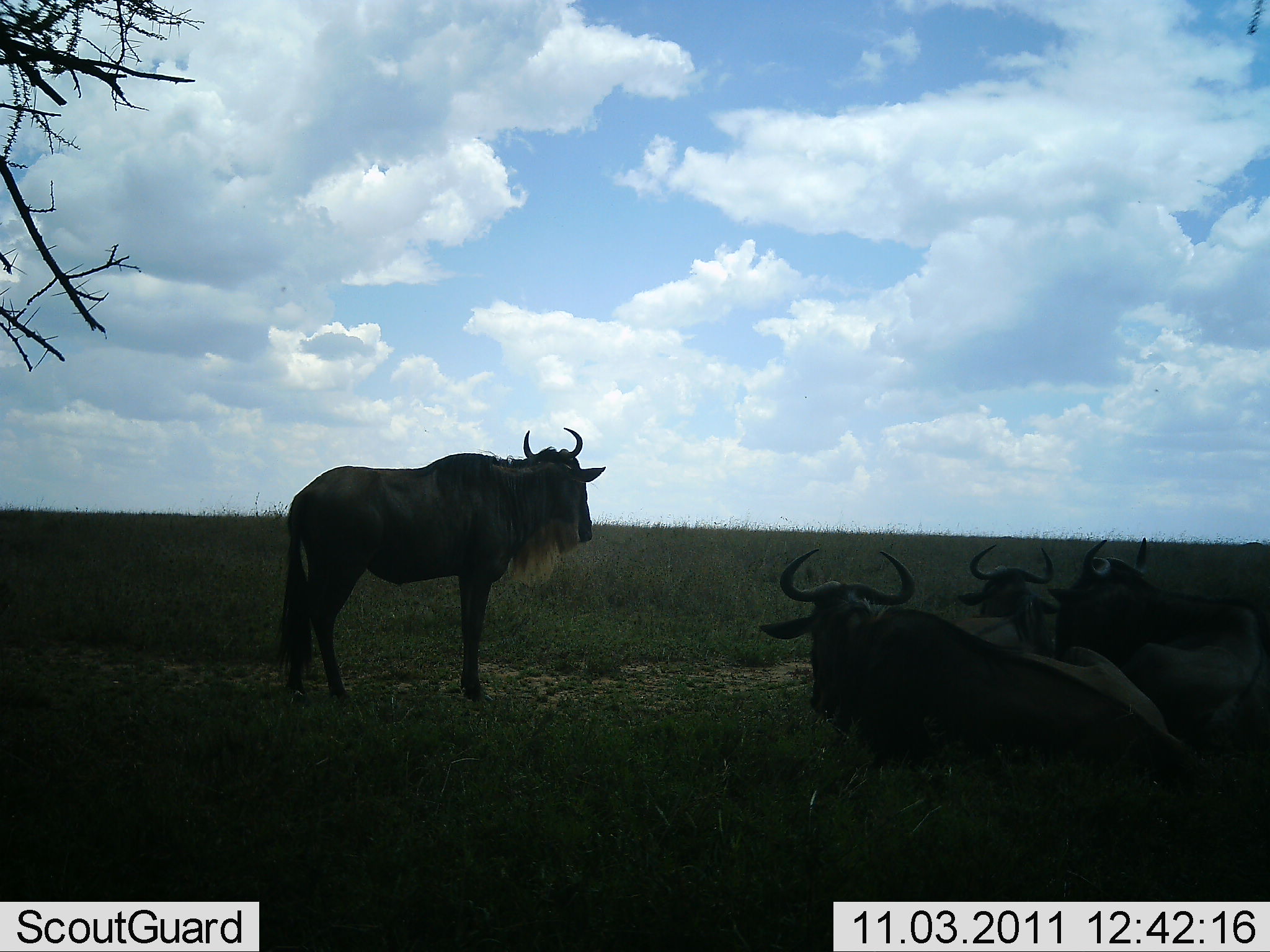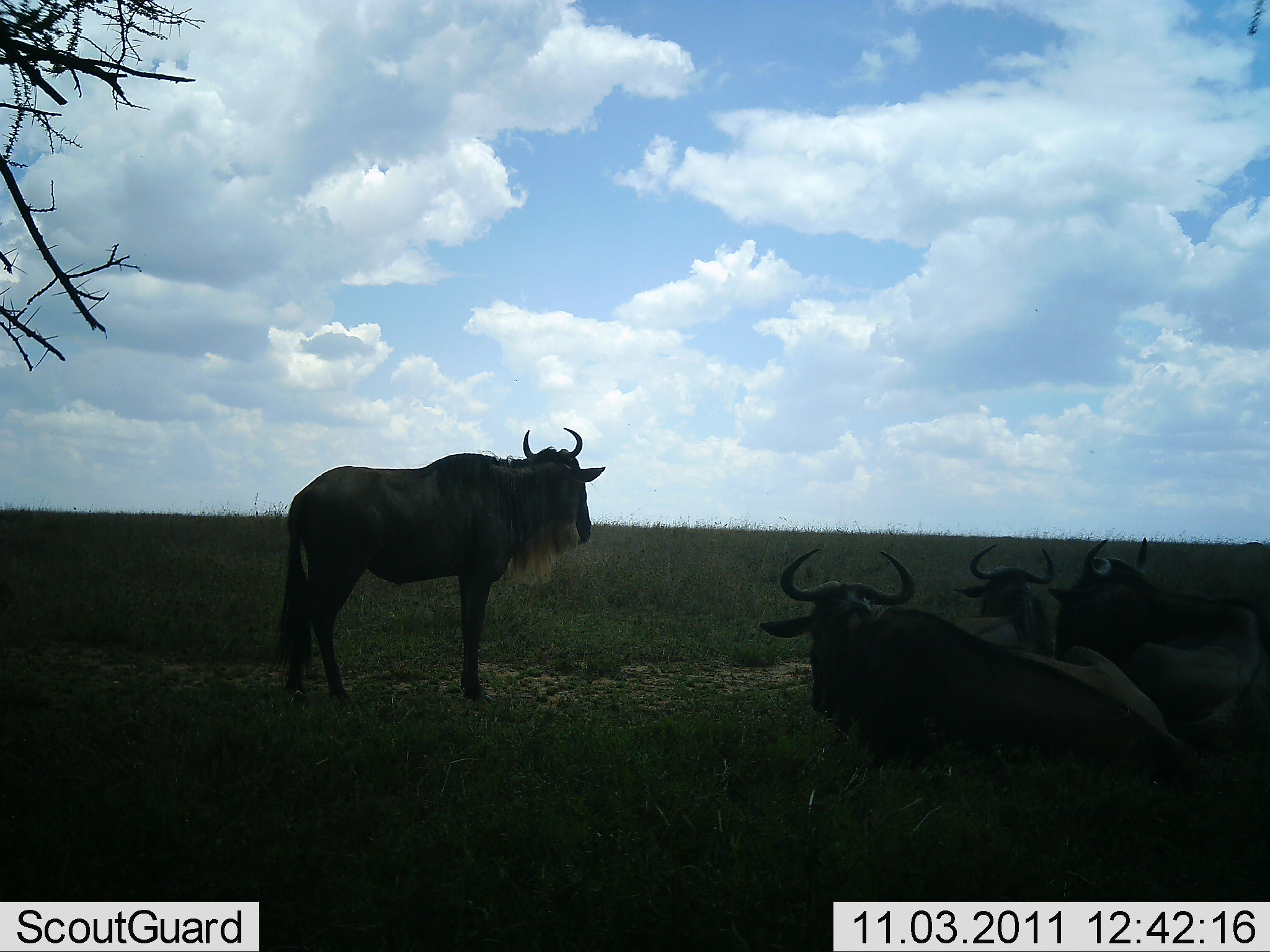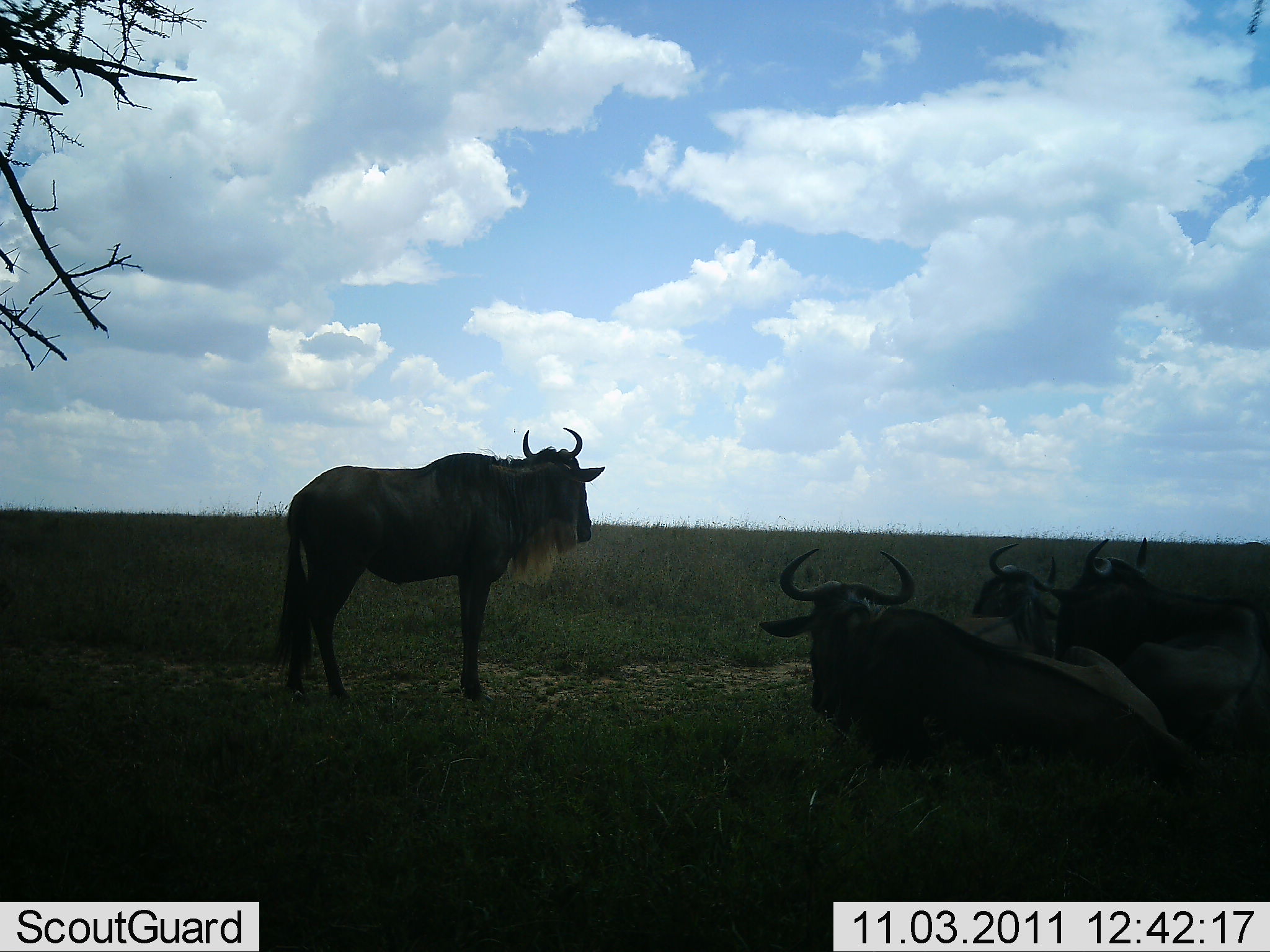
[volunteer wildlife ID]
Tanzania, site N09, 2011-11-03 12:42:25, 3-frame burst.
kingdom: Animalia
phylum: Chordata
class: Mammalia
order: Artiodactyla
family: Bovidae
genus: Connochaetes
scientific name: Connochaetes taurinus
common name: blue wildebeest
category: wildebeest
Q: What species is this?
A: Wildebeest (blue wildebeest) (Connochaetes taurinus).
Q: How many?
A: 4.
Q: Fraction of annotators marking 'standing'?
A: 65%.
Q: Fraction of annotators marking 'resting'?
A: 100%.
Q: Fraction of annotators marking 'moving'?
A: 0%.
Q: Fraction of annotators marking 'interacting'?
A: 0%.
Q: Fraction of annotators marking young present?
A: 0%.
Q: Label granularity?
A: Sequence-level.